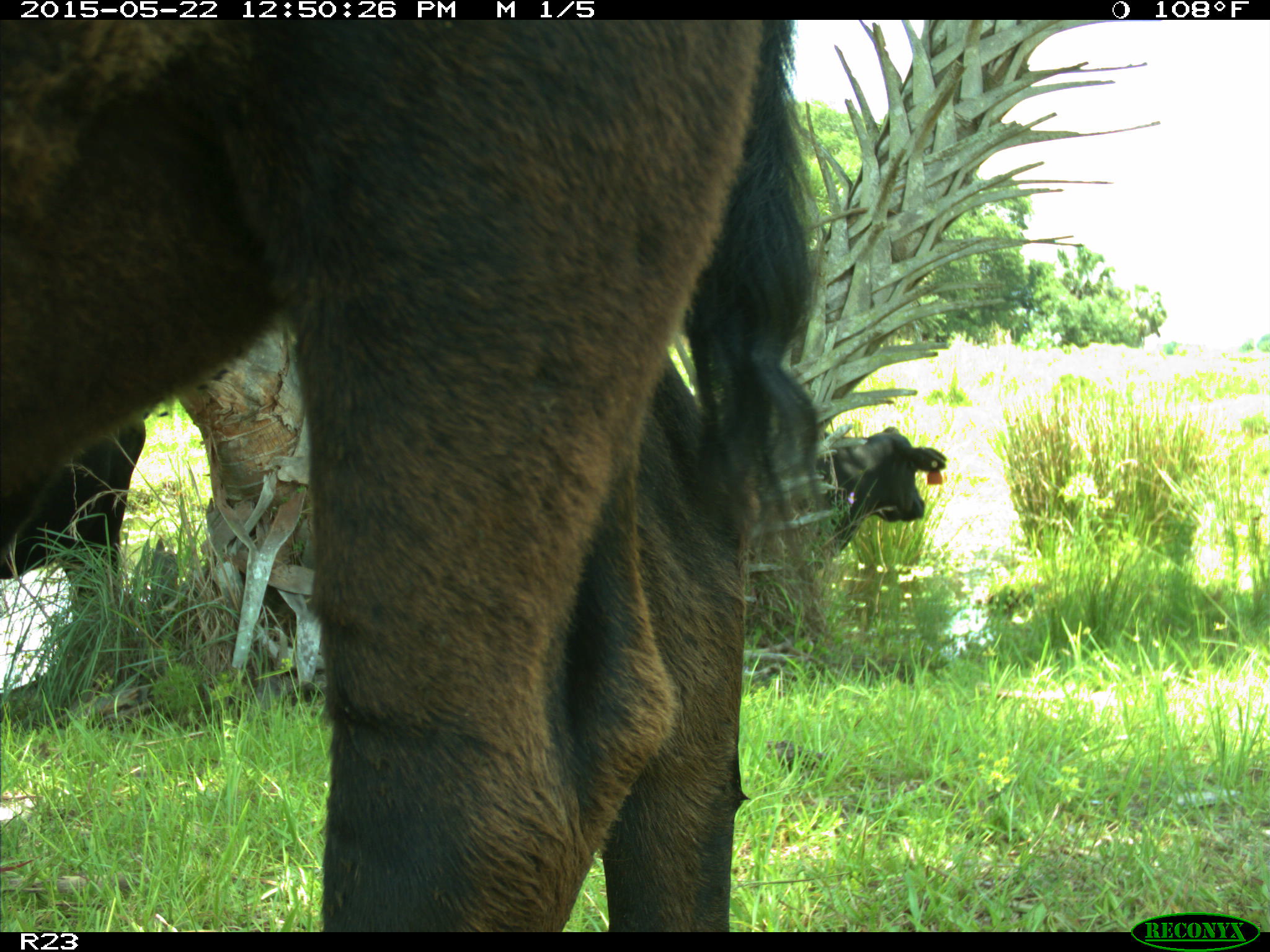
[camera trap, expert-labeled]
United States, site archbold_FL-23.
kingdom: Animalia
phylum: Chordata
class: Mammalia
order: Artiodactyla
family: Bovidae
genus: Bos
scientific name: Bos taurus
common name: domestic cow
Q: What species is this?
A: Bos taurus (domestic cow).